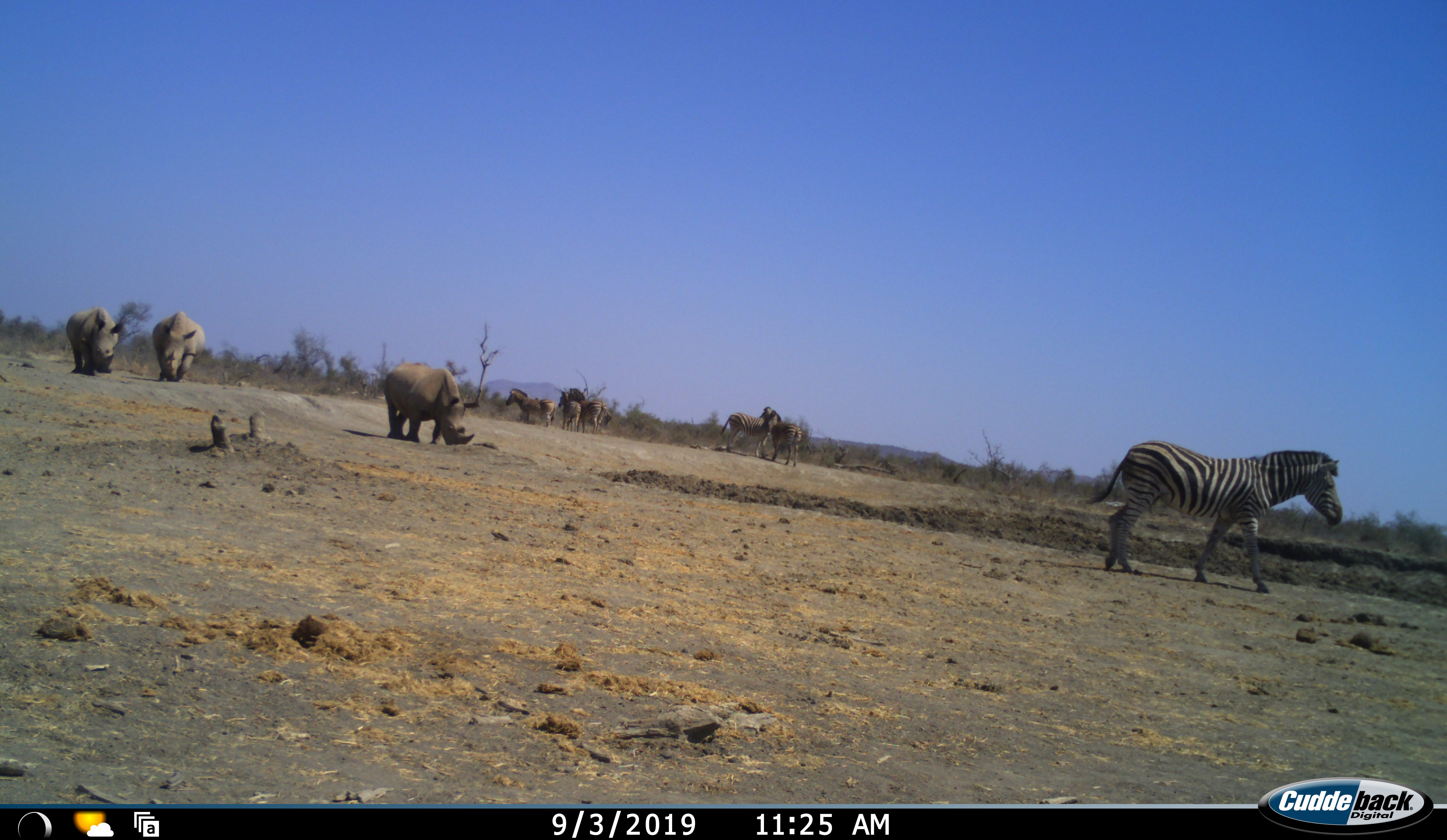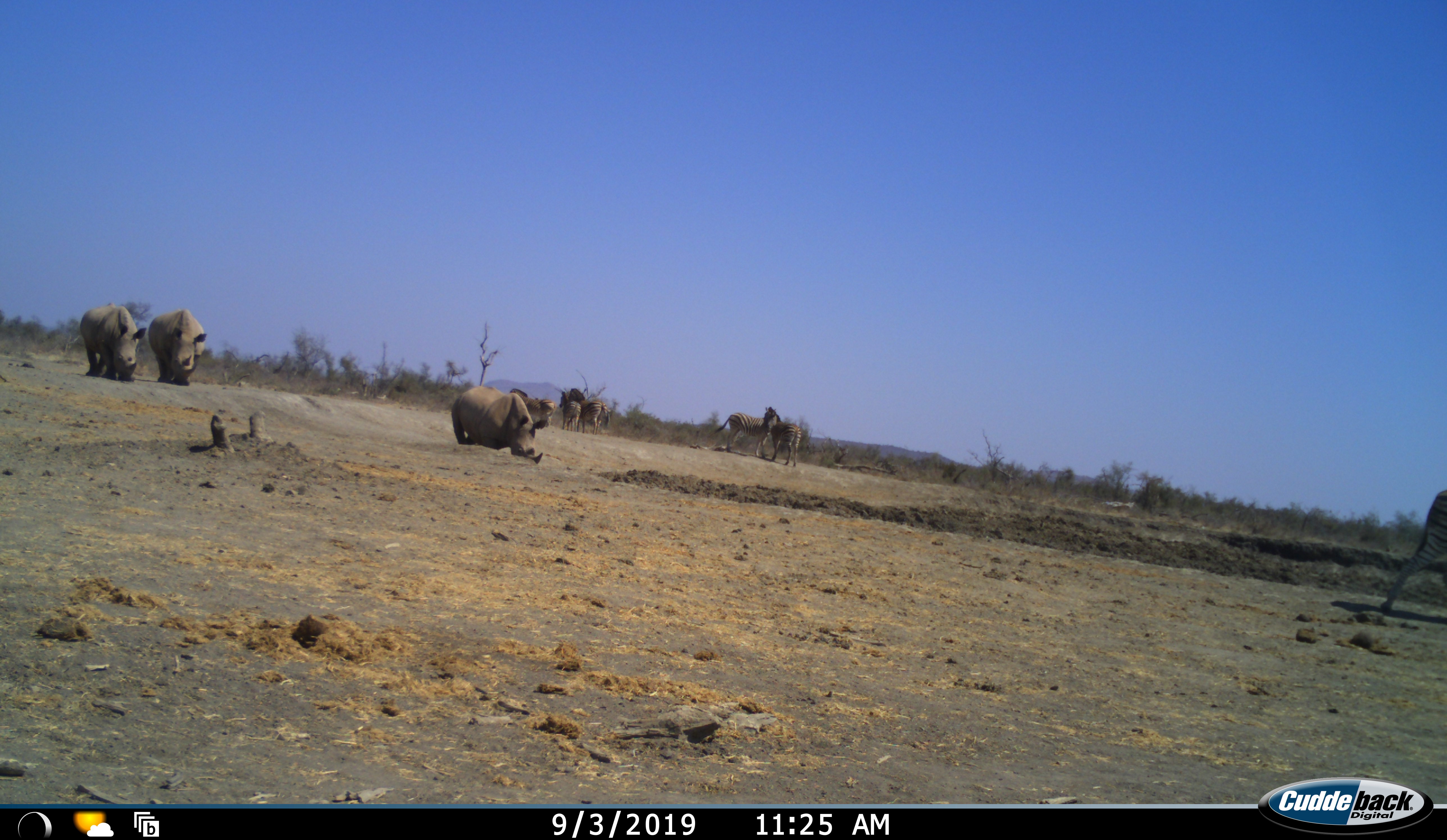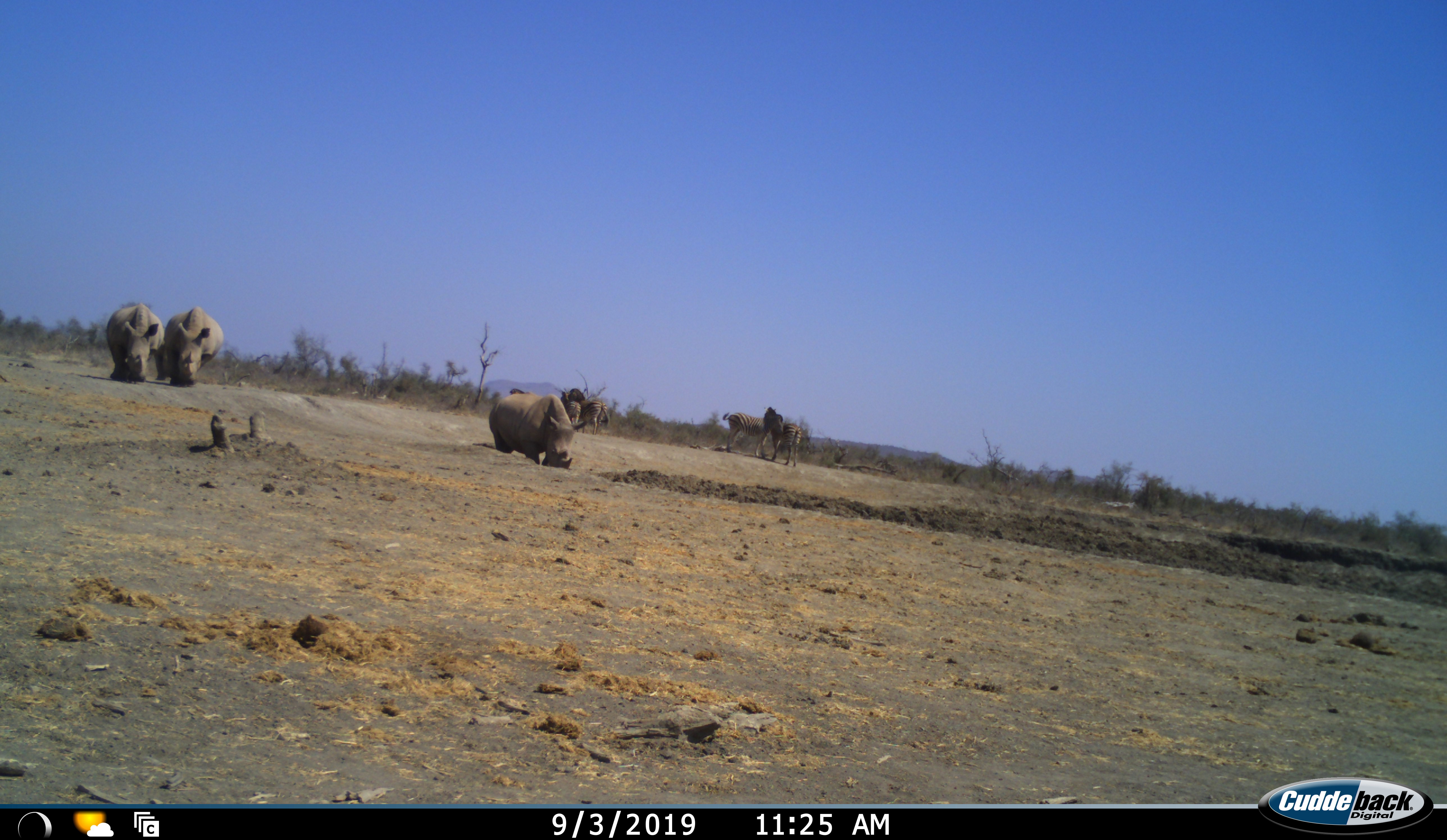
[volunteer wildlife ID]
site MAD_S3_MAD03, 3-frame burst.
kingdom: Animalia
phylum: Chordata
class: Mammalia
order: Perissodactyla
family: Rhinocerotidae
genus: Ceratotherium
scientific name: Ceratotherium simum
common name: white rhinoceros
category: rhinoceroswhite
Rhinoceroswhite (white rhinoceros) (Ceratotherium simum), count 3. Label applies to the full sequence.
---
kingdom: Animalia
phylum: Chordata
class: Mammalia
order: Perissodactyla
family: Equidae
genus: Equus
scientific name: Equus quagga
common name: plains zebra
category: zebraplains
Zebraplains (plains zebra) (Equus quagga), count 6. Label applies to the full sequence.